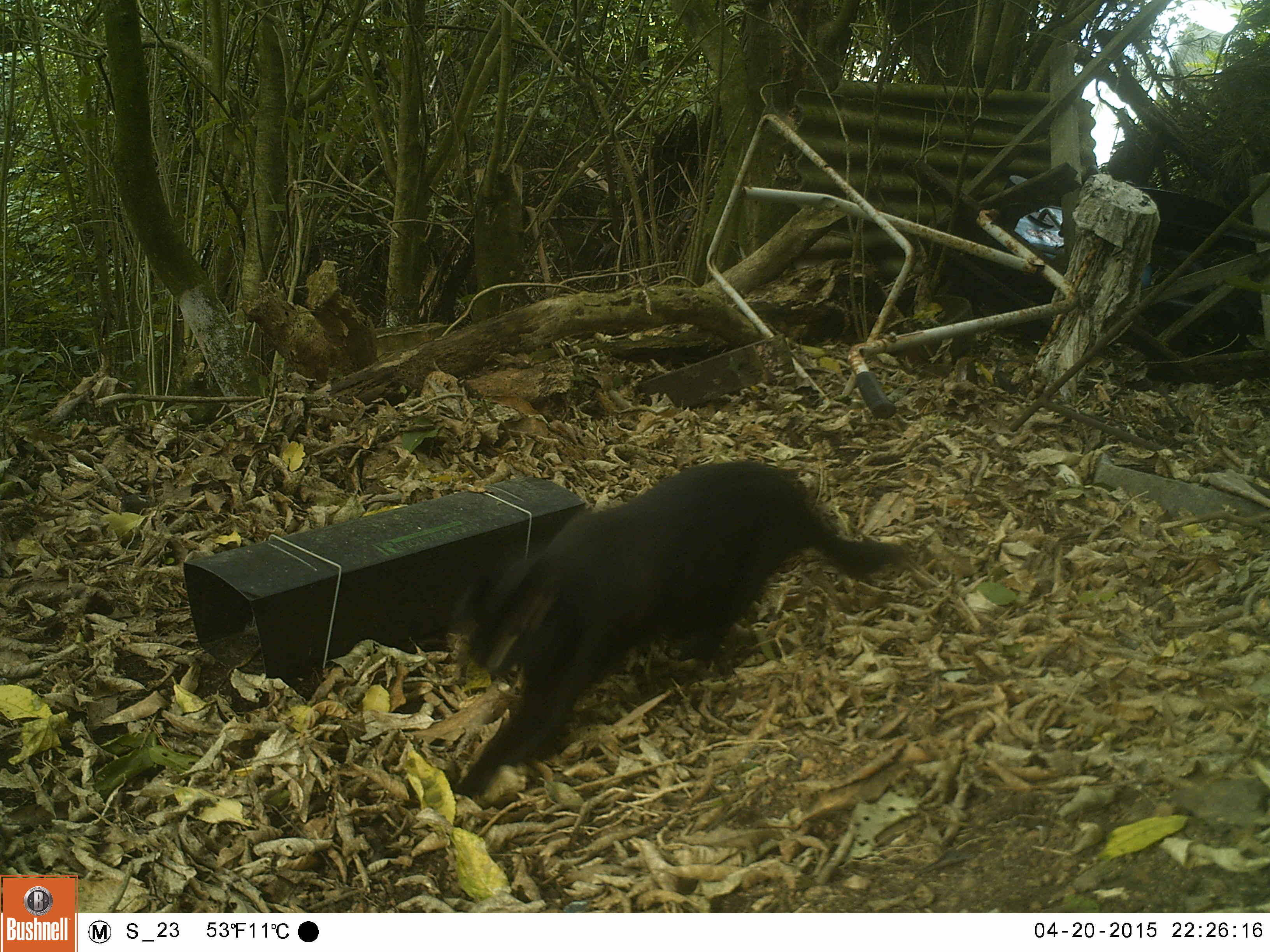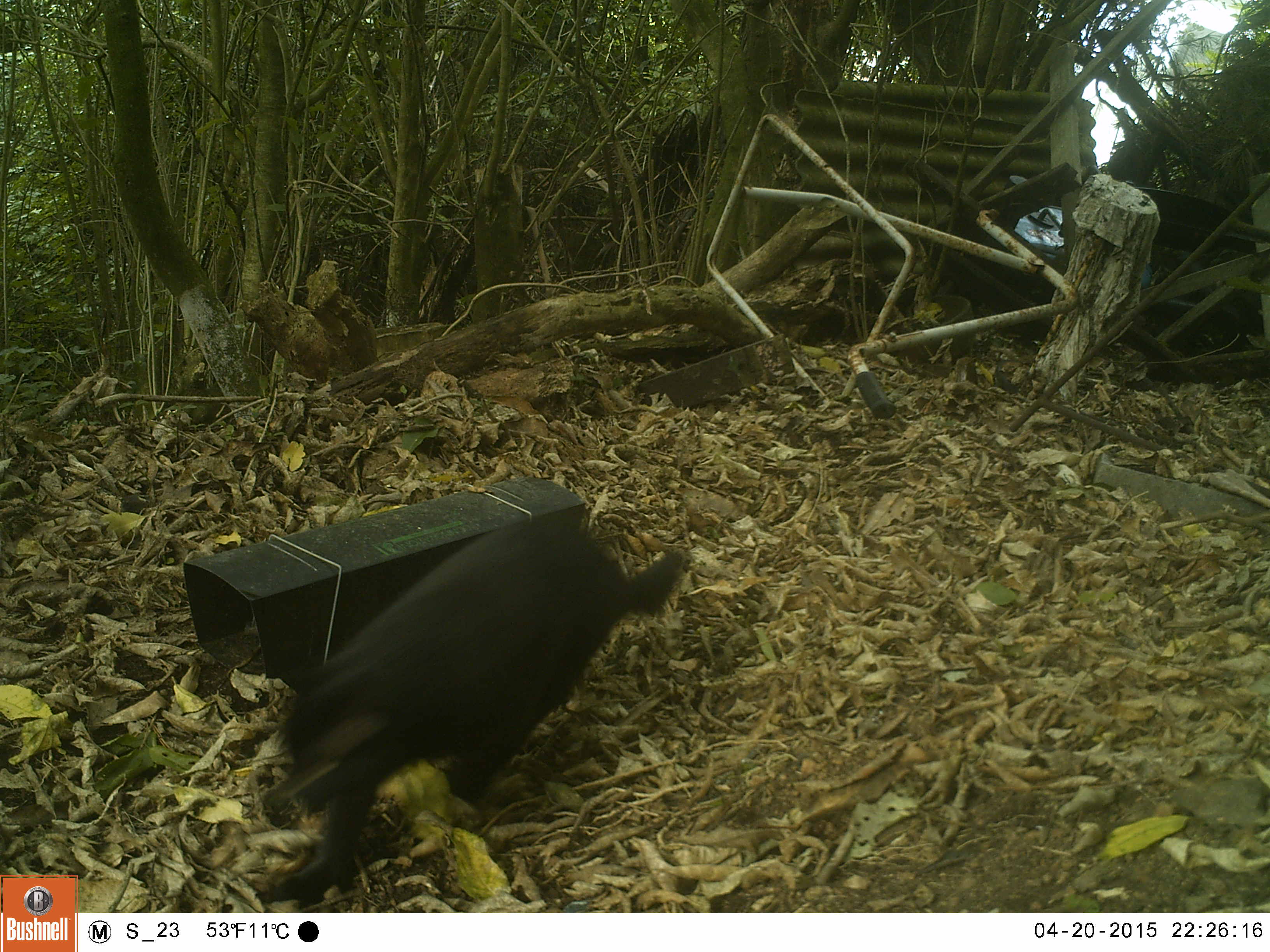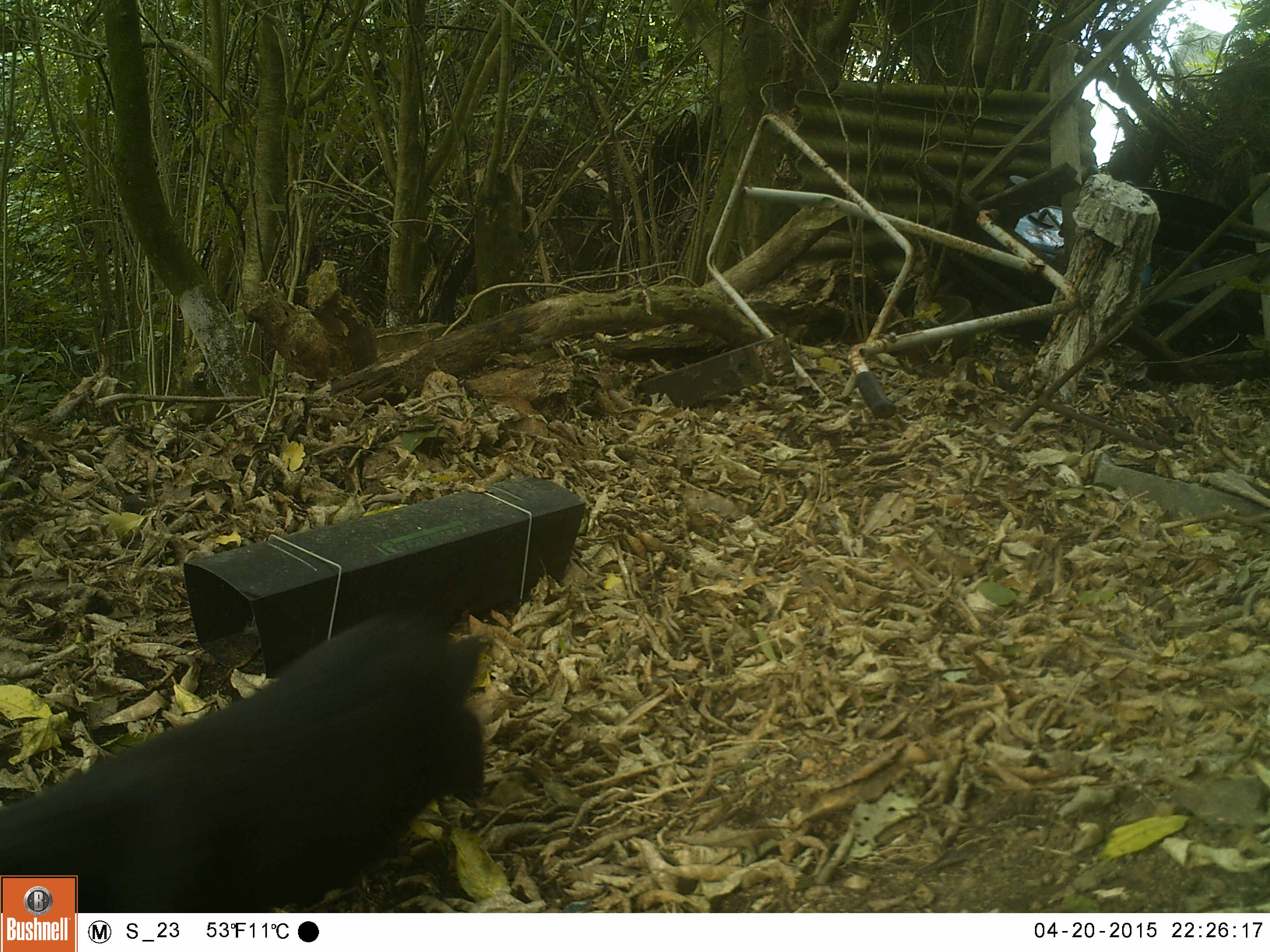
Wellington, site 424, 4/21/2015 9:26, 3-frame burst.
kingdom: Animalia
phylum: Chordata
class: Mammalia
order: Carnivora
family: Felidae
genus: Felis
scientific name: Felis catus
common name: cat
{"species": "cat (Felis catus)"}